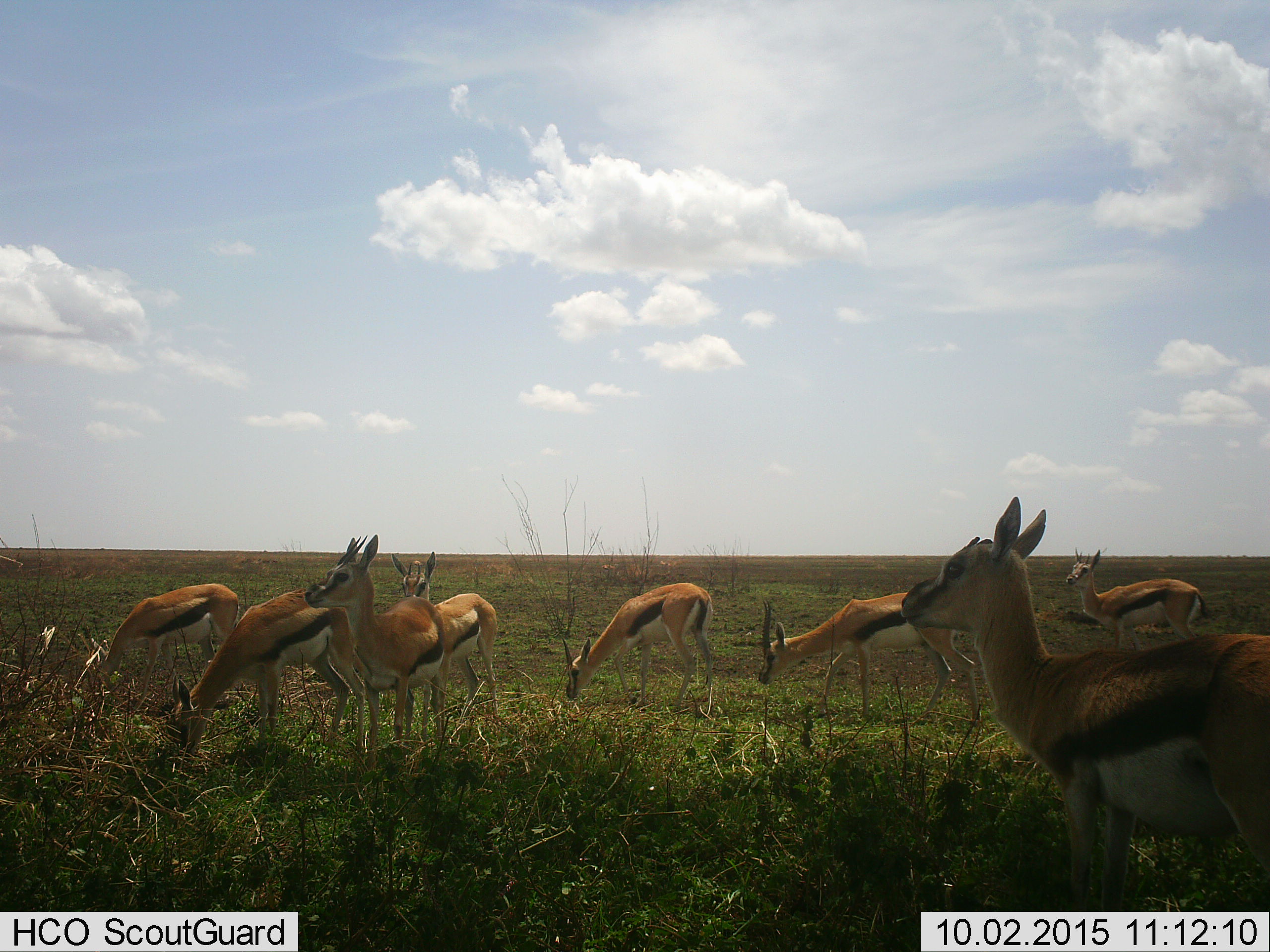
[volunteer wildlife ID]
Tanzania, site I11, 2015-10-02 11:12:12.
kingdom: Animalia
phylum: Chordata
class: Mammalia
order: Artiodactyla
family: Bovidae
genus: Eudorcas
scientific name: Eudorcas thomsonii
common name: thomson's gazelle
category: gazellethomsons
Gazellethomsons (thomson's gazelle) (Eudorcas thomsonii), count 8. Behavior (volunteer vote fractions): standing 100%, resting 0%, moving 0%, interacting 0%. Young present (vote fraction): 0%. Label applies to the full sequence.